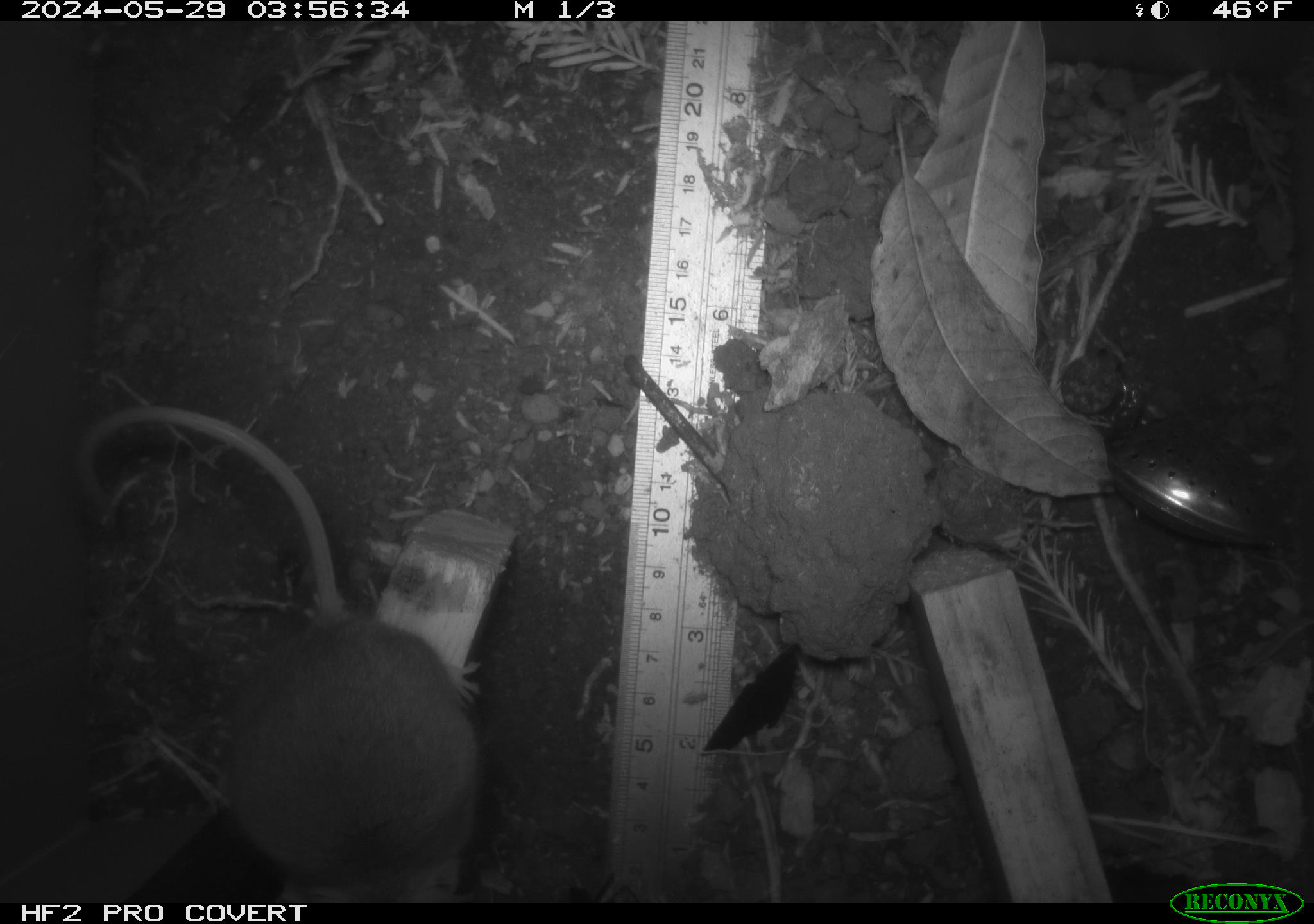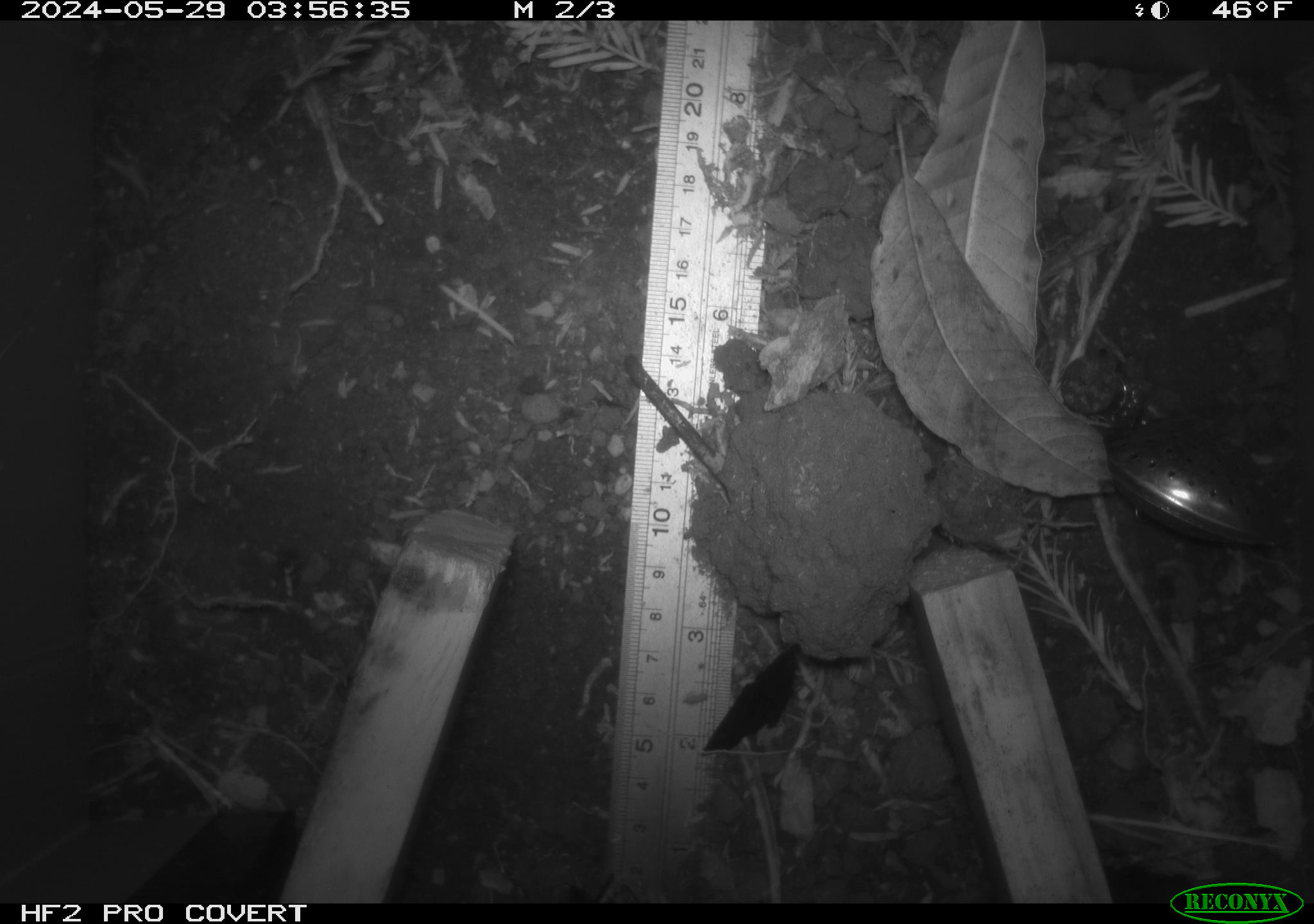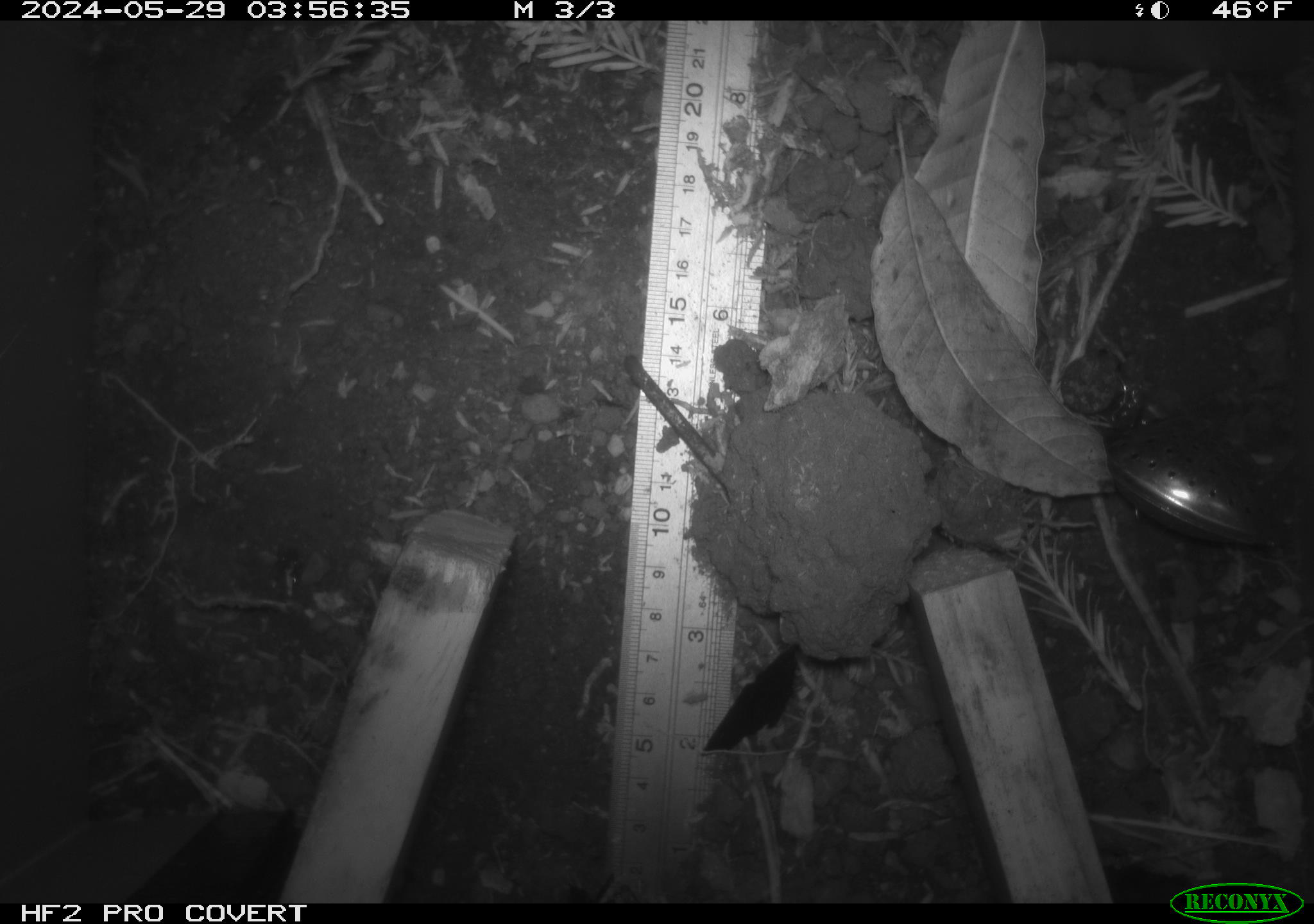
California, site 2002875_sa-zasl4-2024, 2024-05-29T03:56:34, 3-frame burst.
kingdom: Animalia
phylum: Chordata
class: Mammalia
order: Rodentia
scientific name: Rodentia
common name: mouse species